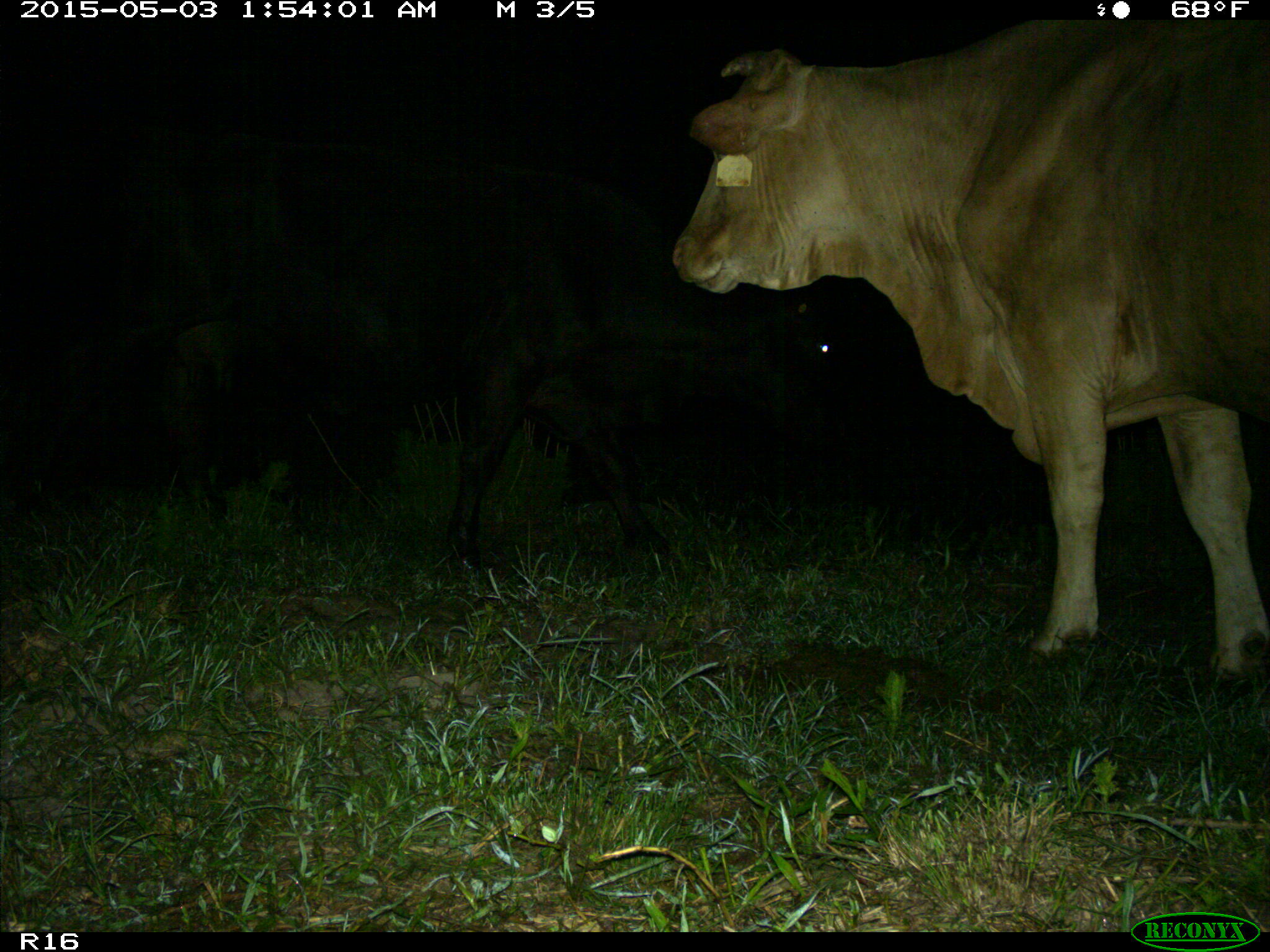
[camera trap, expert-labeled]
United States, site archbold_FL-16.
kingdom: Animalia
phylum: Chordata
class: Mammalia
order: Artiodactyla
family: Bovidae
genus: Bos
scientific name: Bos taurus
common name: domestic cow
Bos taurus (domestic cow).